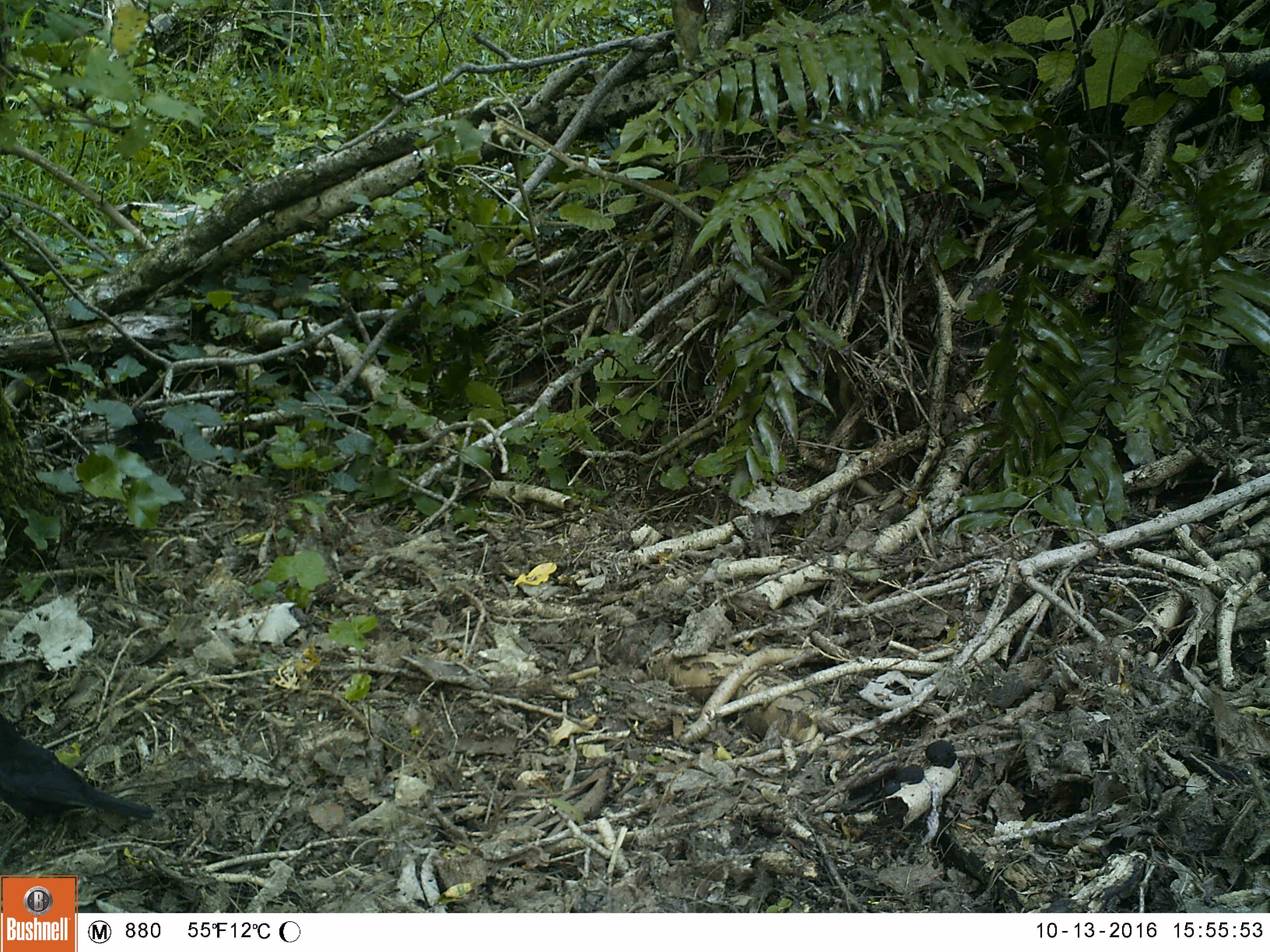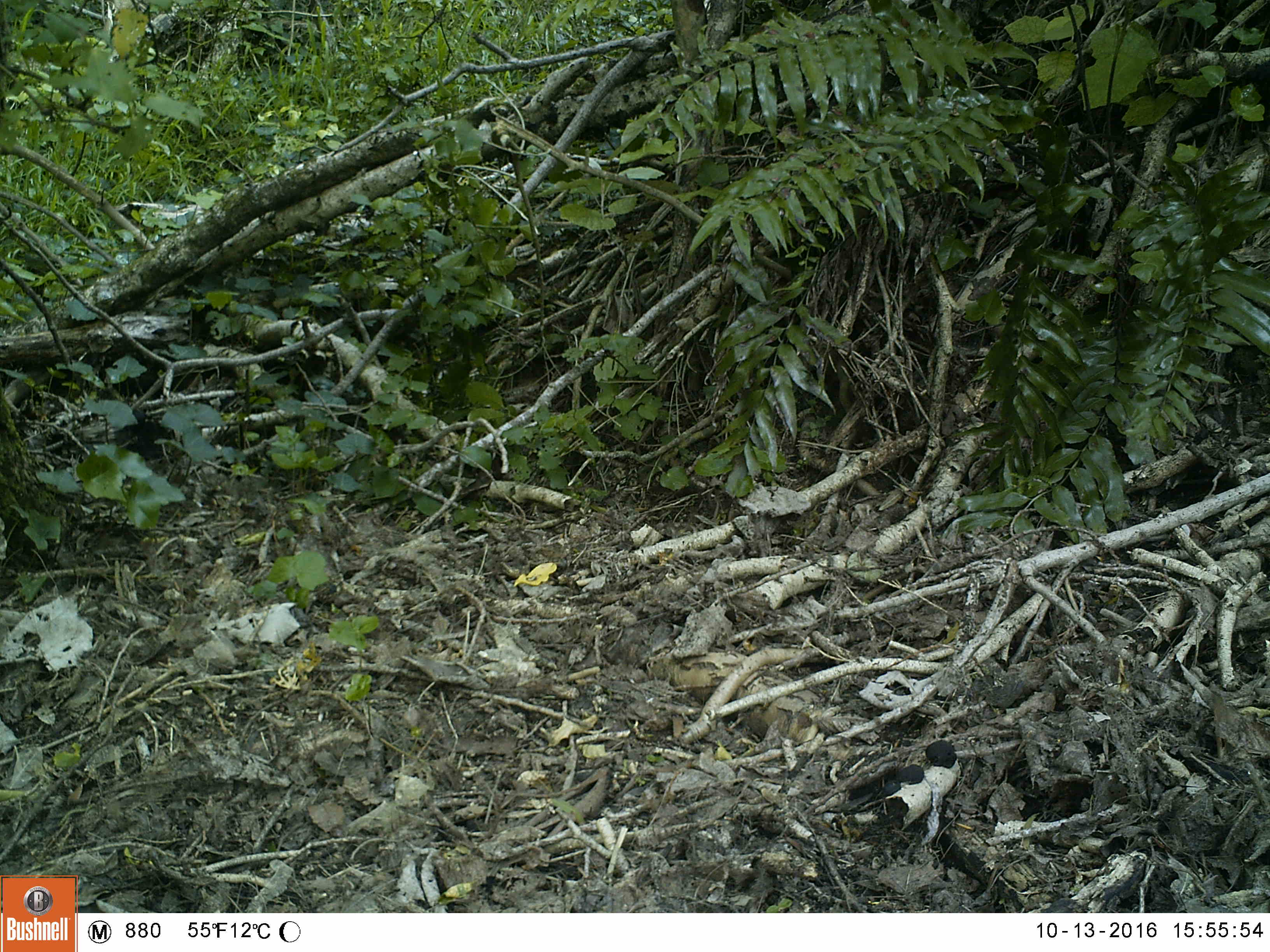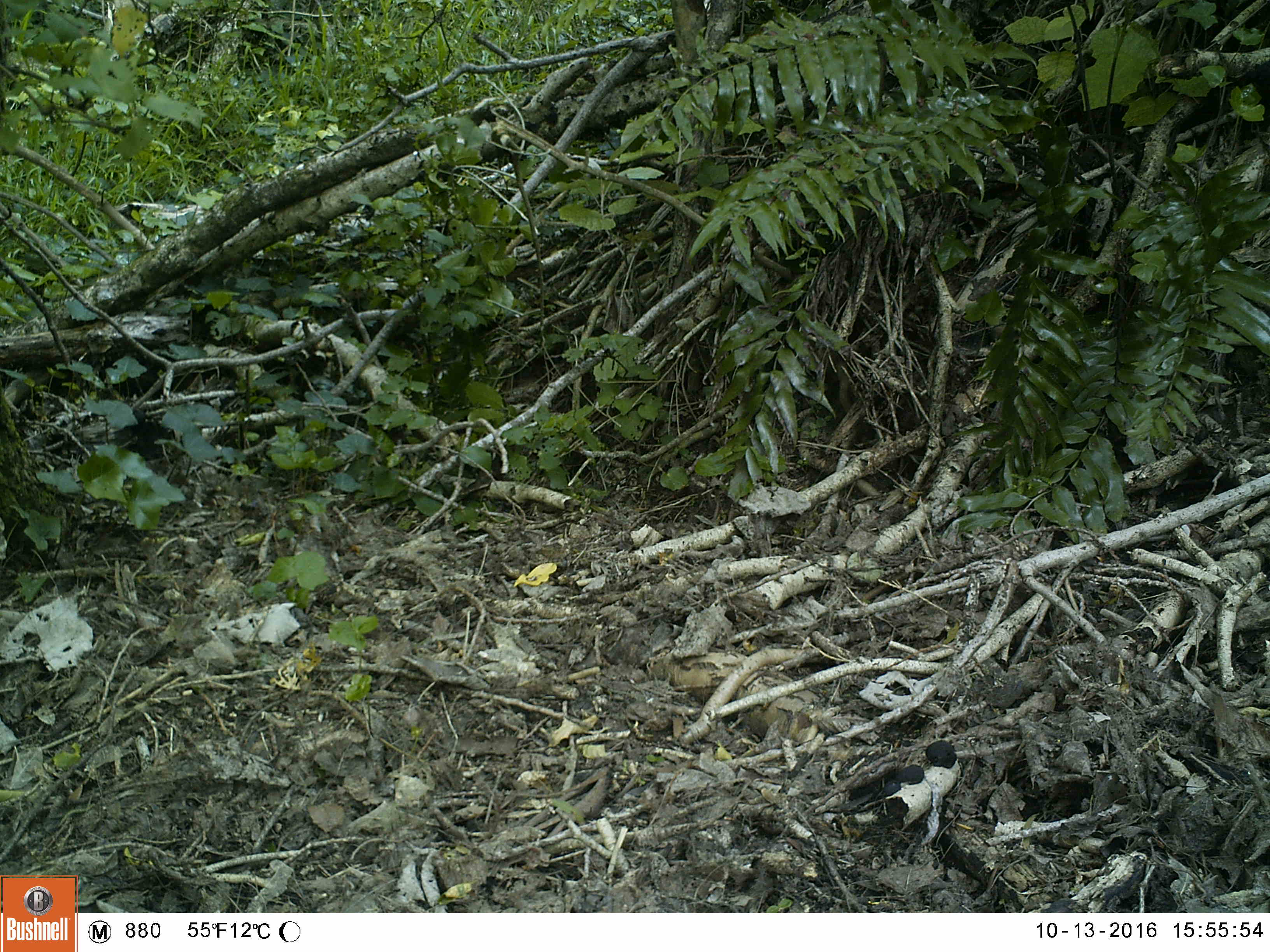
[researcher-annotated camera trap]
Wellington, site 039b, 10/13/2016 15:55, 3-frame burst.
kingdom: Animalia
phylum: Chordata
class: Aves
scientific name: Aves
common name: bird